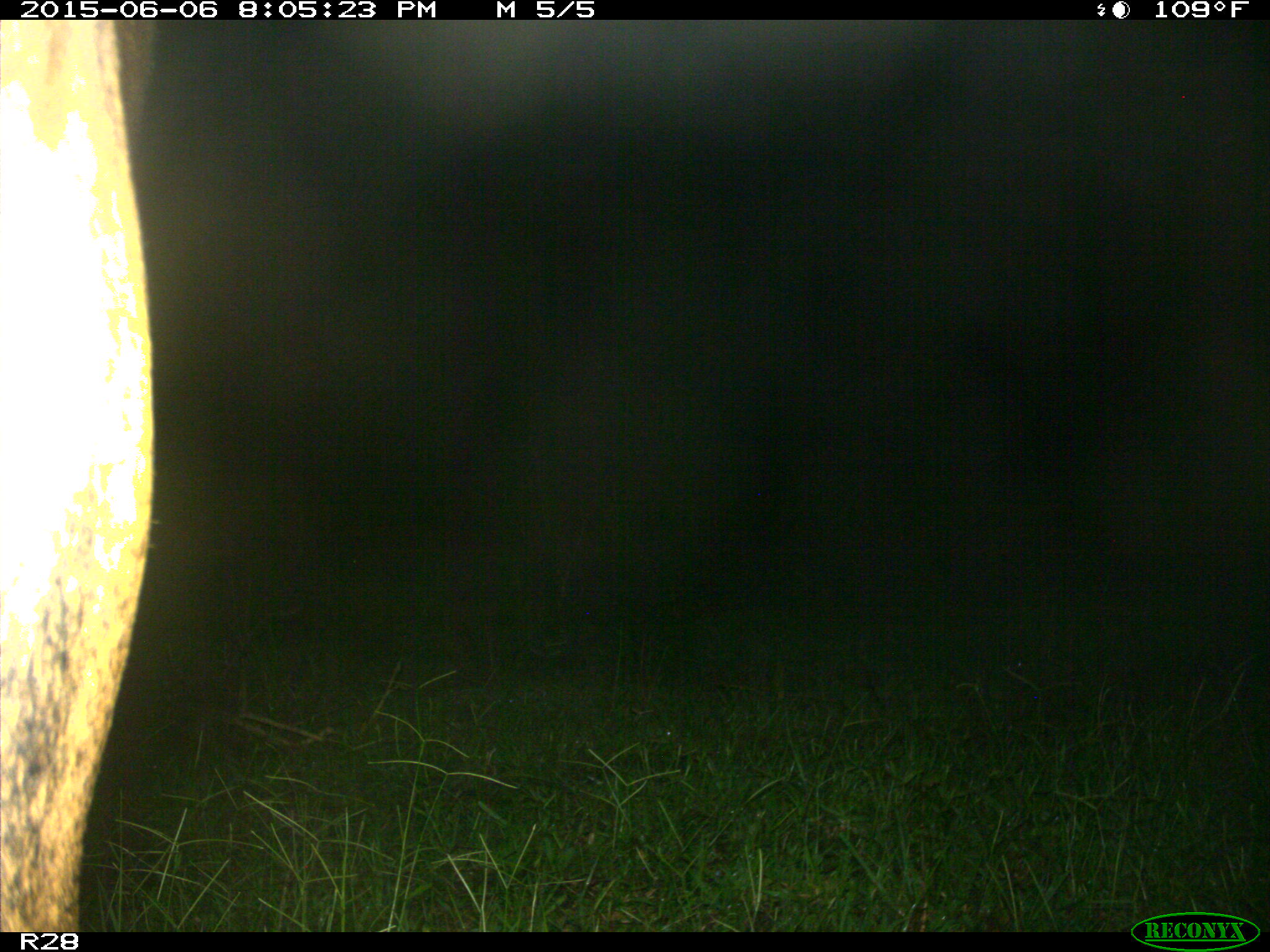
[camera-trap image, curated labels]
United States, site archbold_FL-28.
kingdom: Animalia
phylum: Chordata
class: Mammalia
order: Artiodactyla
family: Bovidae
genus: Bos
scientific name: Bos taurus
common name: domestic cow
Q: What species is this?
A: Bos taurus (domestic cow).